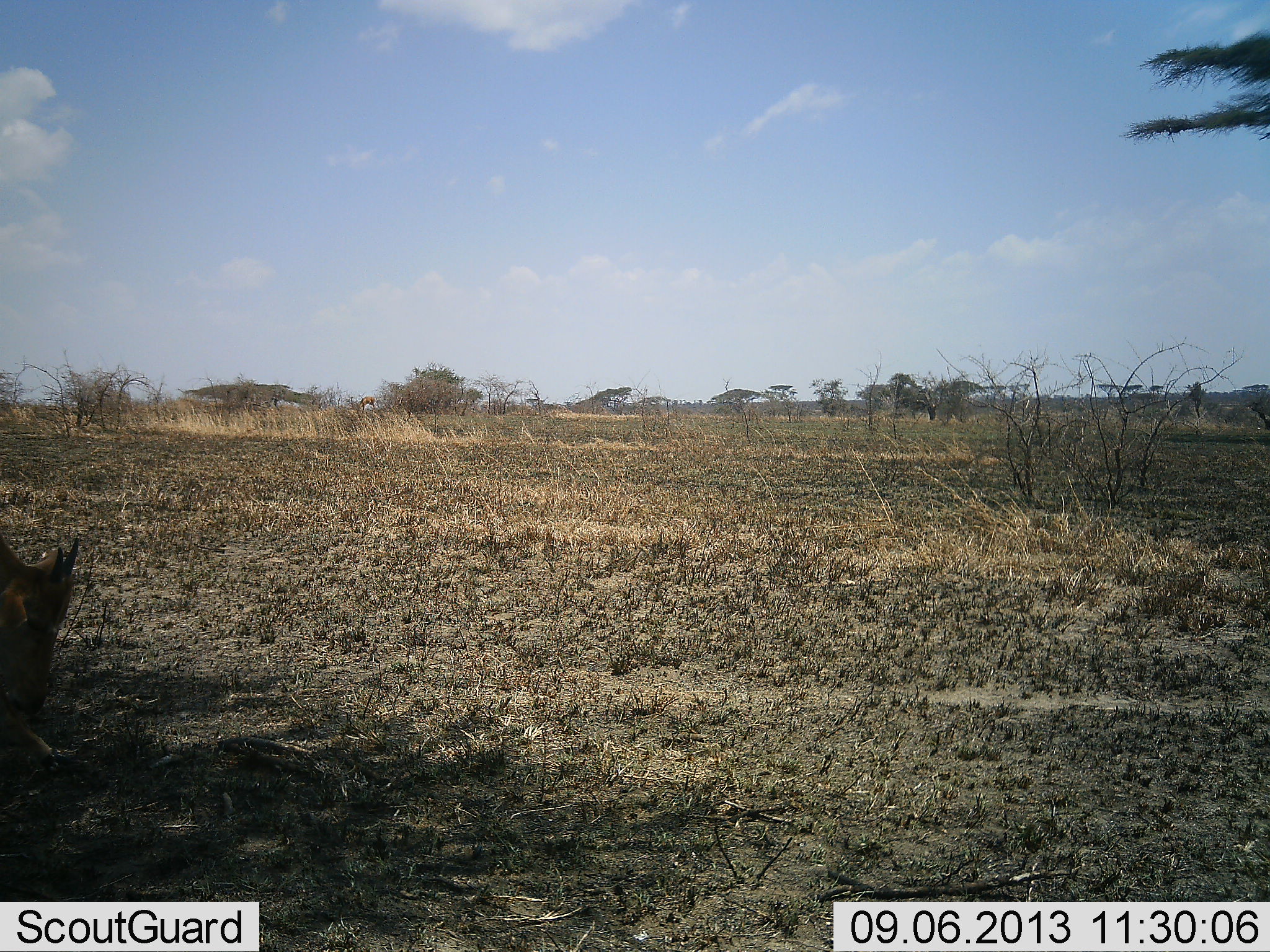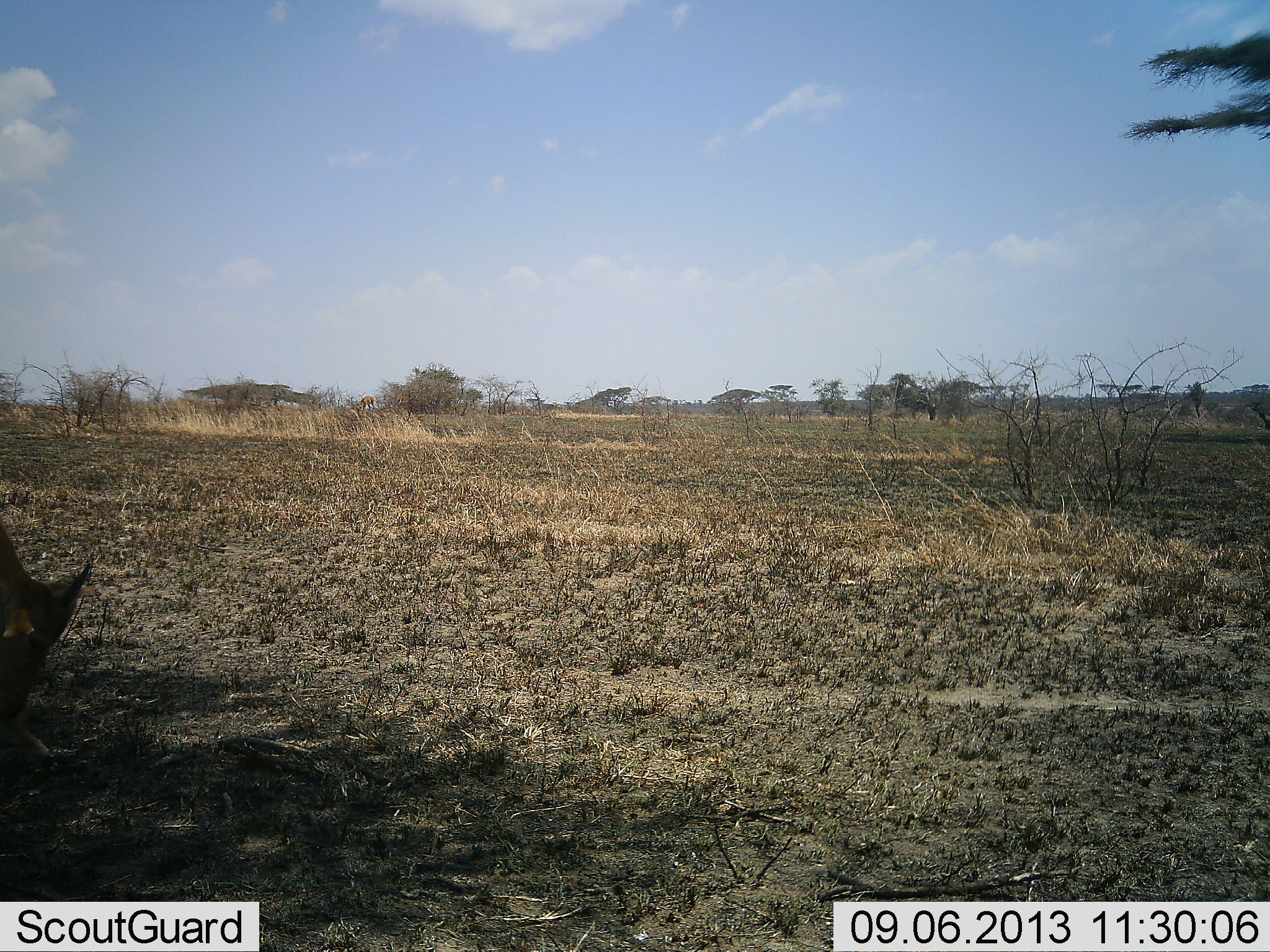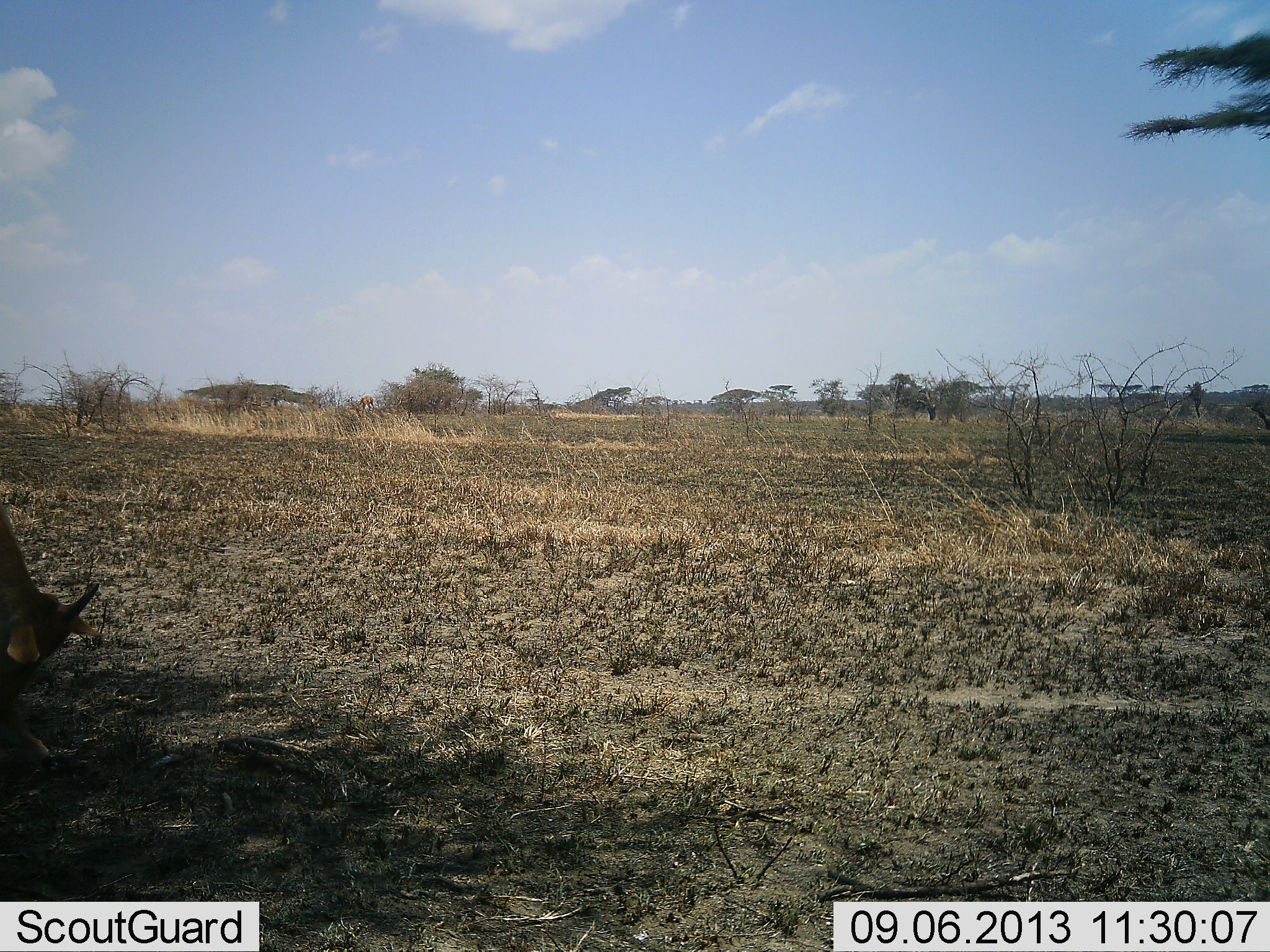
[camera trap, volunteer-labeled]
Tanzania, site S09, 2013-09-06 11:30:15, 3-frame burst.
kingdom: Animalia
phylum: Chordata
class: Mammalia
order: Artiodactyla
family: Bovidae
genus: Alcelaphus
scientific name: Alcelaphus buselaphus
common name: hartebeest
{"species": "hartebeest (Alcelaphus buselaphus)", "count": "1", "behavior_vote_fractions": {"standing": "20%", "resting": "0%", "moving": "0%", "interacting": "20%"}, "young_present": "60%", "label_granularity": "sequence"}